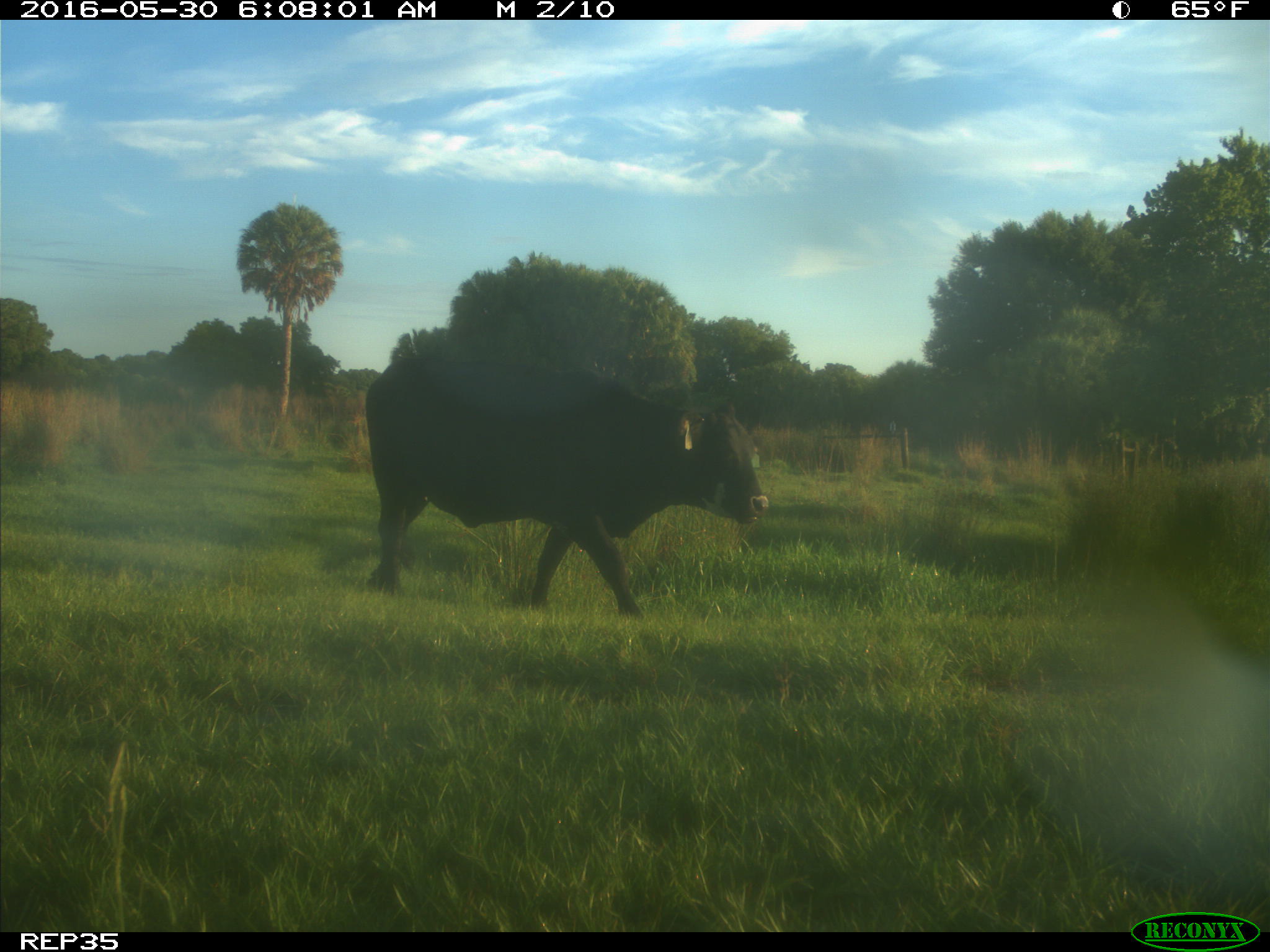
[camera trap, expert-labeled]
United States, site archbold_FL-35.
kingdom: Animalia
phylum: Chordata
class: Mammalia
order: Artiodactyla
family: Bovidae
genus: Bos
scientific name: Bos taurus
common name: domestic cow